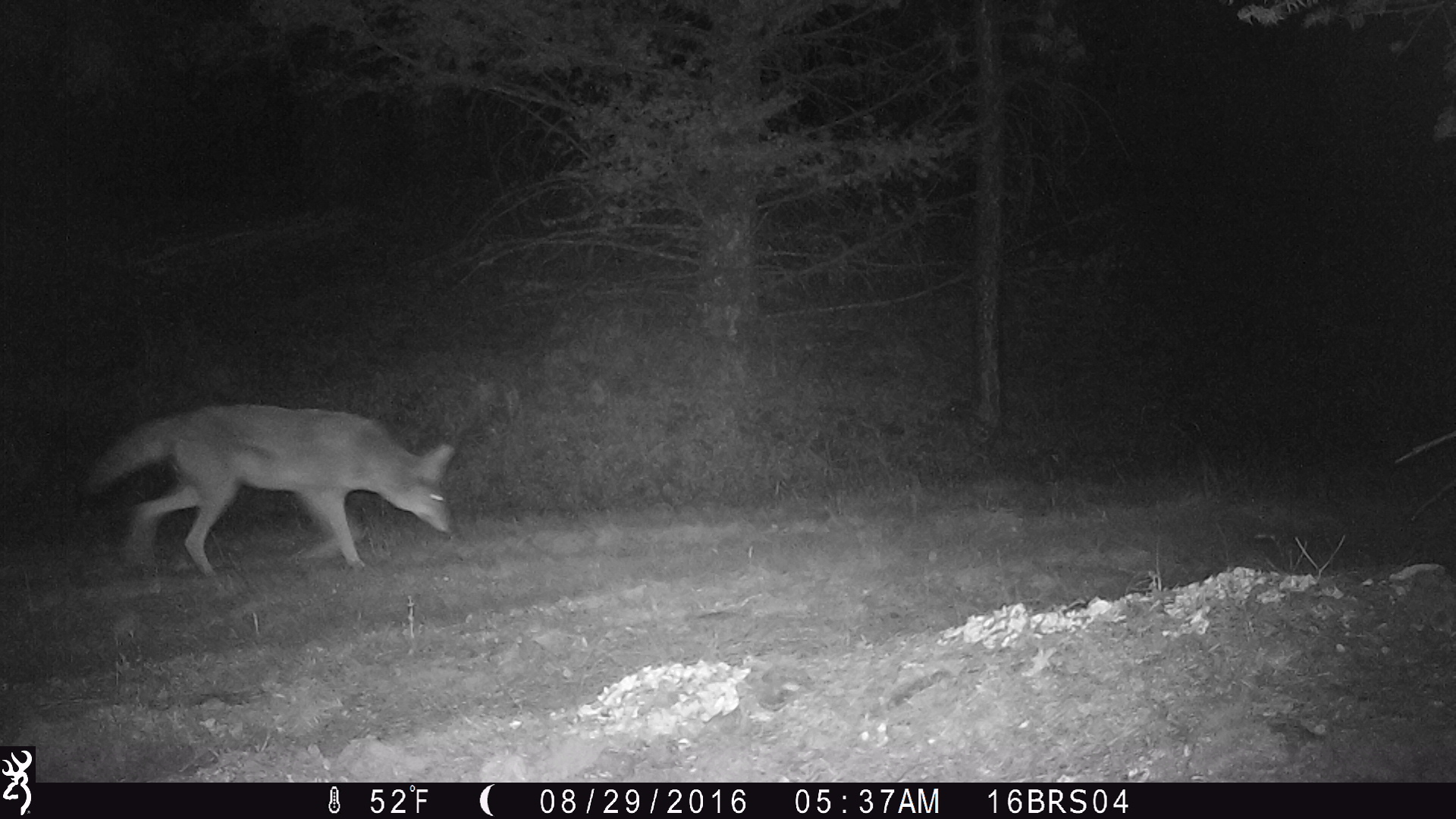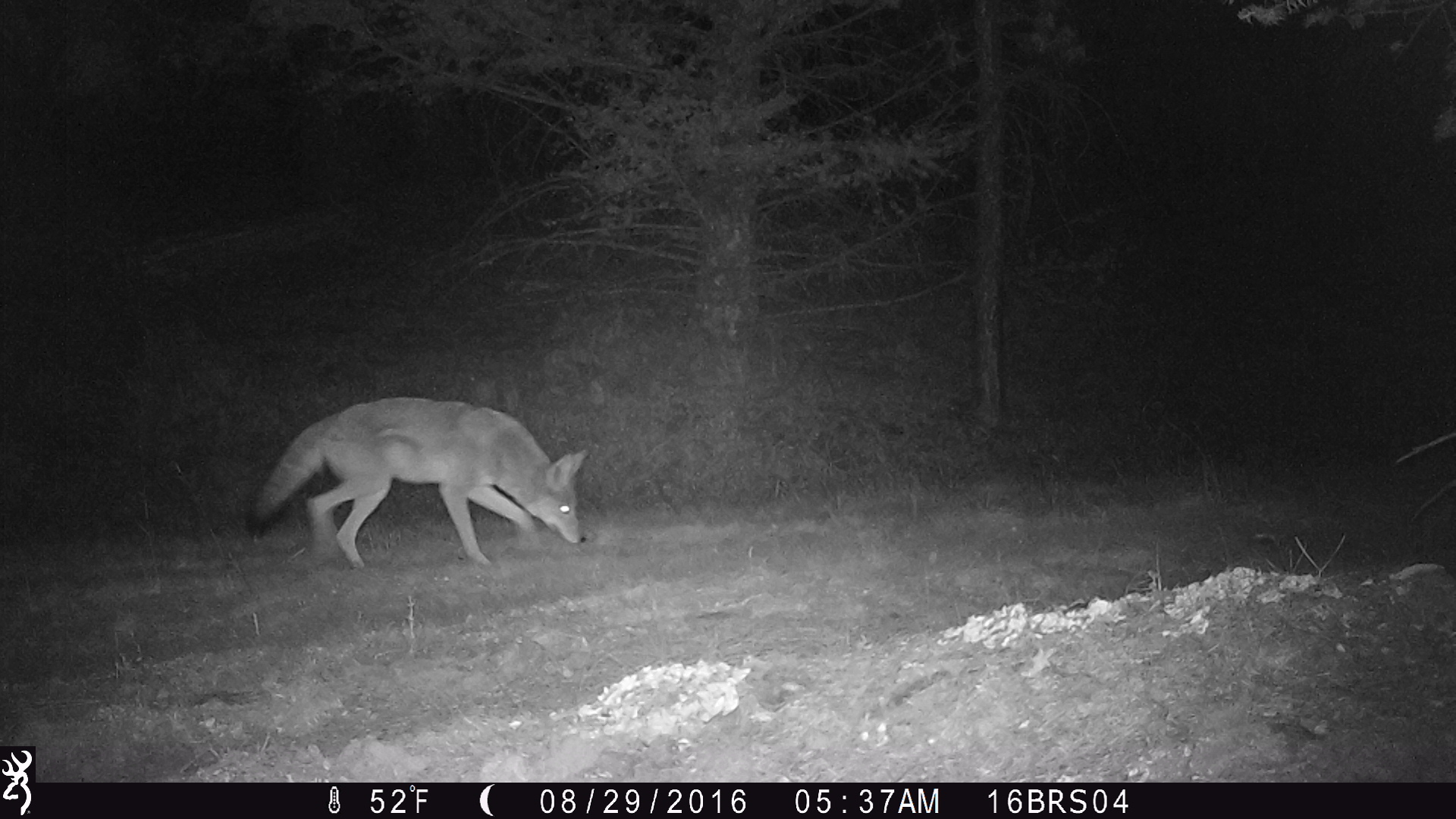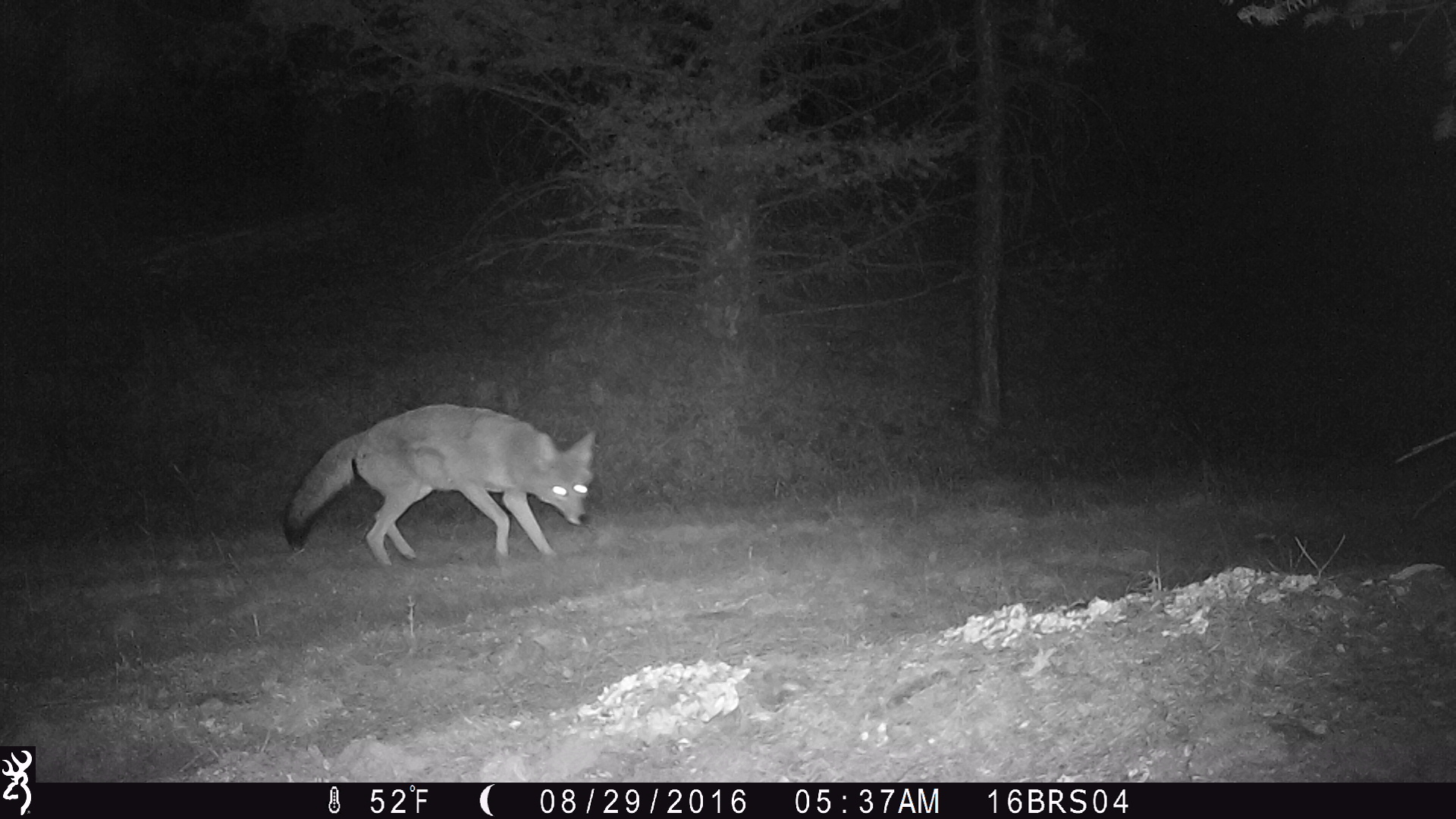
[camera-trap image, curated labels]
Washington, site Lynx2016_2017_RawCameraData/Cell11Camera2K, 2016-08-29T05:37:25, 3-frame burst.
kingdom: Animalia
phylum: Chordata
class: Mammalia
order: Carnivora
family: Canidae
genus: Canis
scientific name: Canis latrans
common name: coyote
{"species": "Canis latrans (coyote)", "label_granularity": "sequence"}